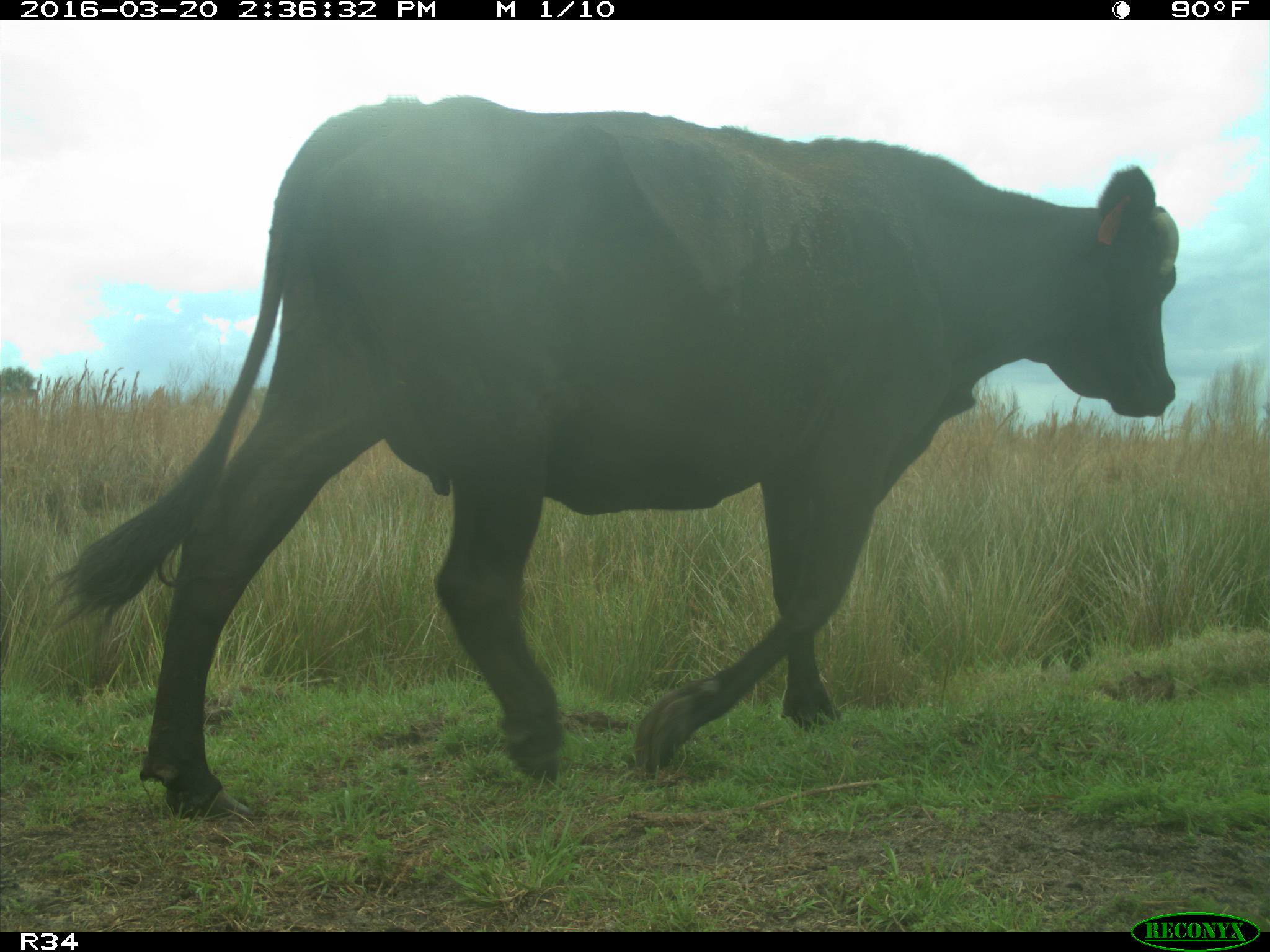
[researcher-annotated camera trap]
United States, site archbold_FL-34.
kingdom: Animalia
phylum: Chordata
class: Mammalia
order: Artiodactyla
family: Bovidae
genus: Bos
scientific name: Bos taurus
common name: domestic cow